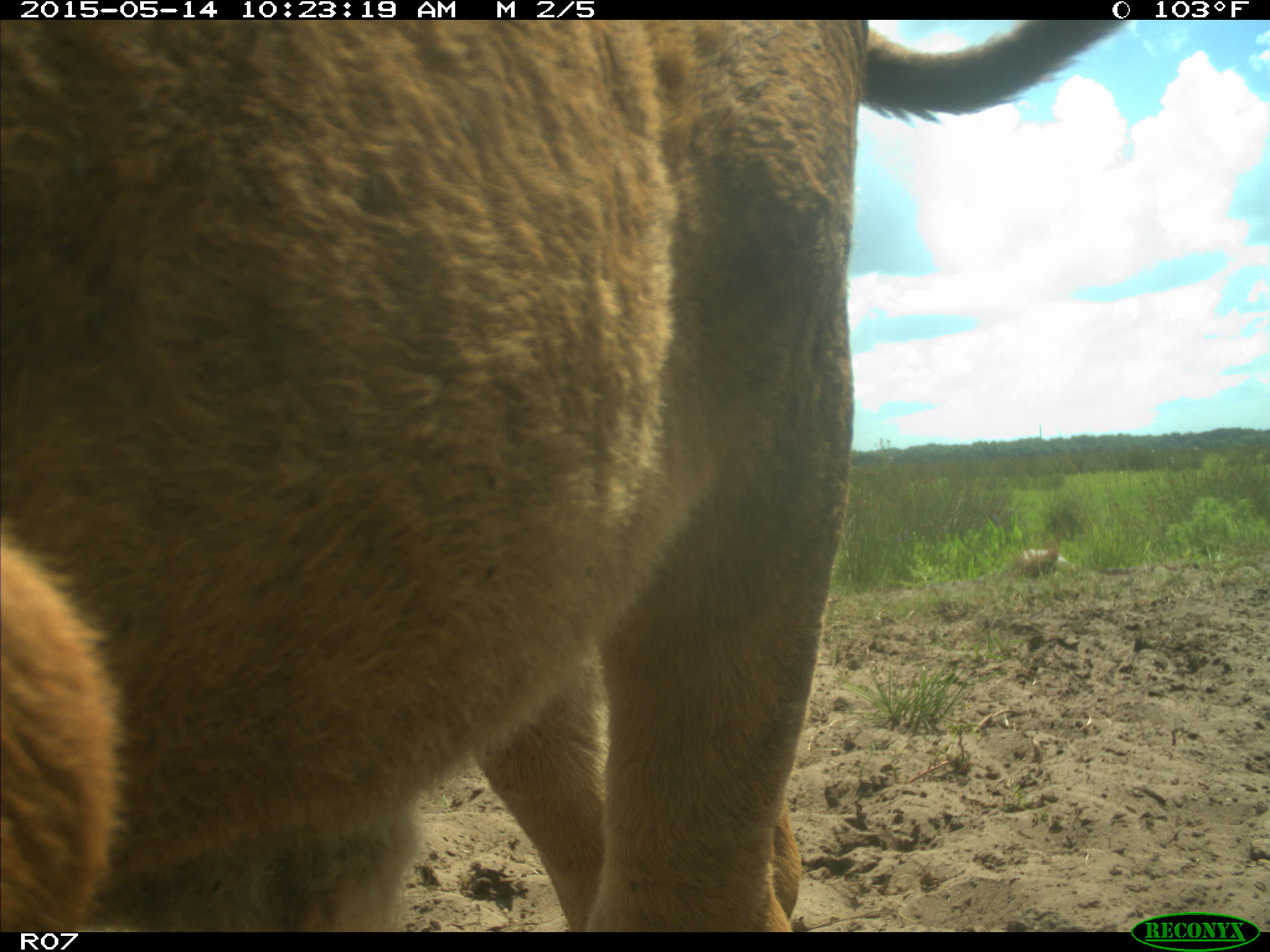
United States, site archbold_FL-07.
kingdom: Animalia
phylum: Chordata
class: Mammalia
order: Artiodactyla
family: Bovidae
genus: Bos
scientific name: Bos taurus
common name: domestic cow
Bos taurus (domestic cow).